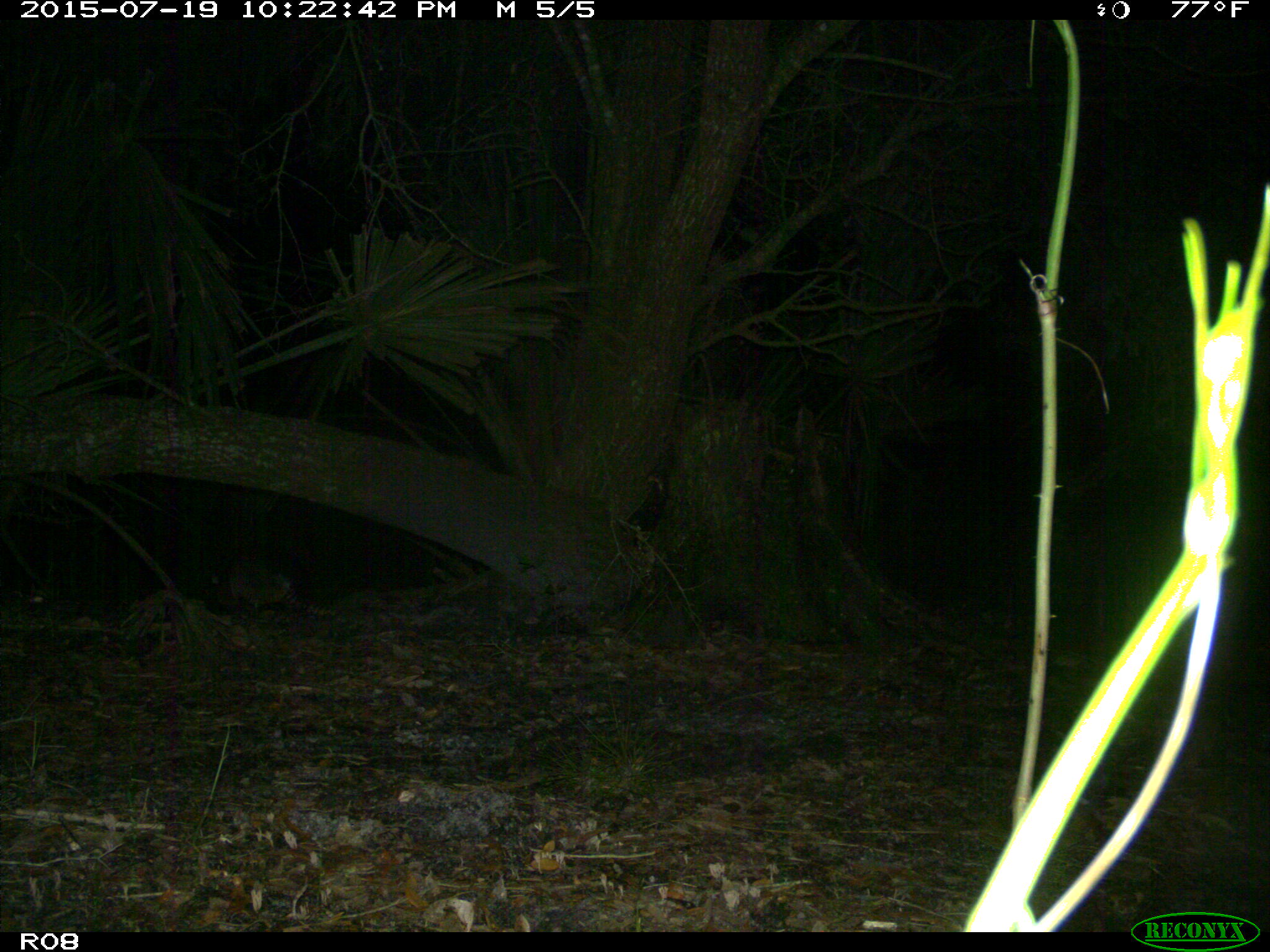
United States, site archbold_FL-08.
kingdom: Animalia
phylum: Chordata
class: Mammalia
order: Cingulata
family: Dasypodidae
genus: Dasypus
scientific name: Dasypus novemcinctus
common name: nine-banded armadillo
Dasypus novemcinctus (nine-banded armadillo).